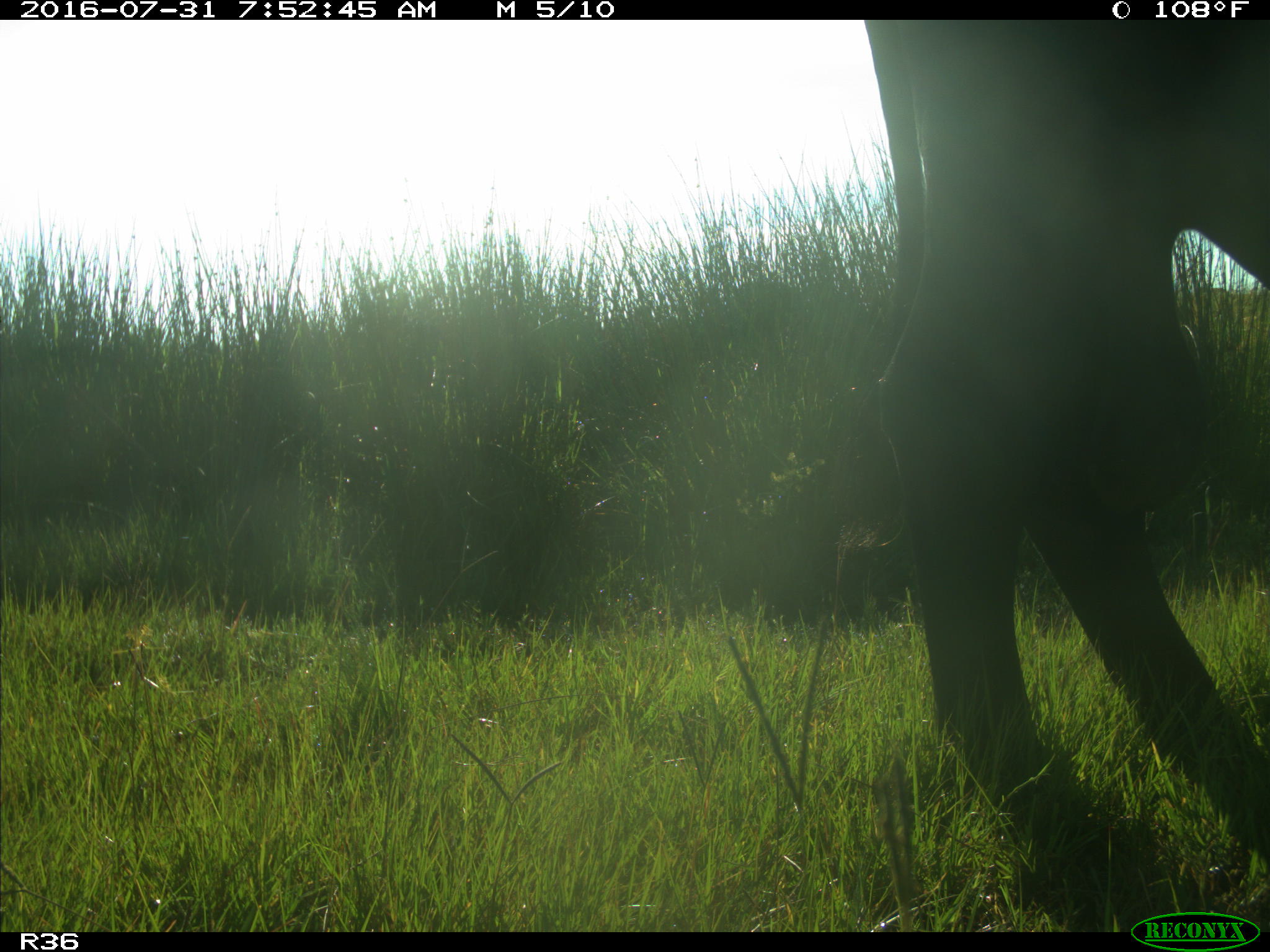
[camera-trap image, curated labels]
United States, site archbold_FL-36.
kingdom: Animalia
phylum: Chordata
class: Mammalia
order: Artiodactyla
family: Bovidae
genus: Bos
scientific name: Bos taurus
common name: domestic cow